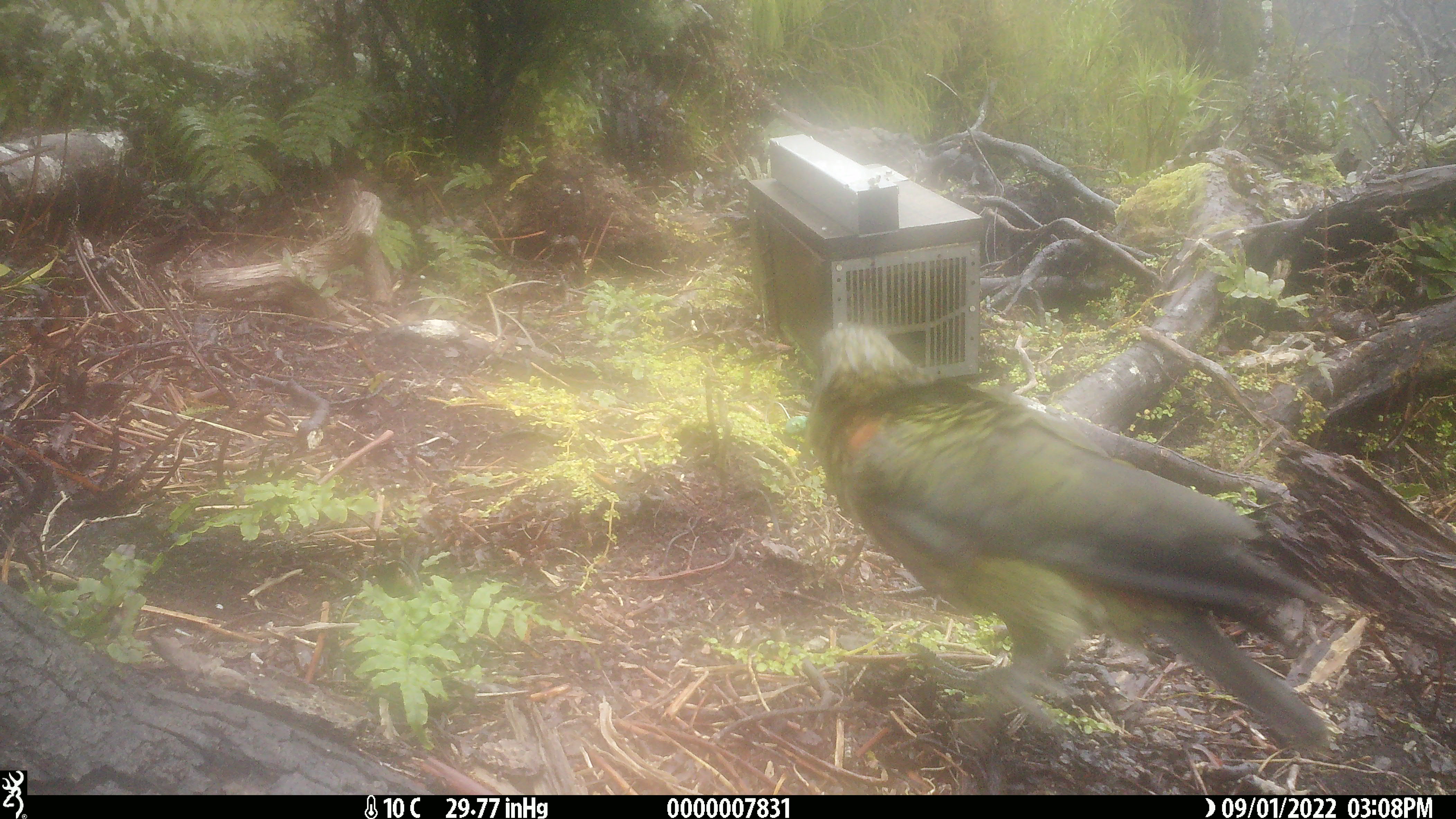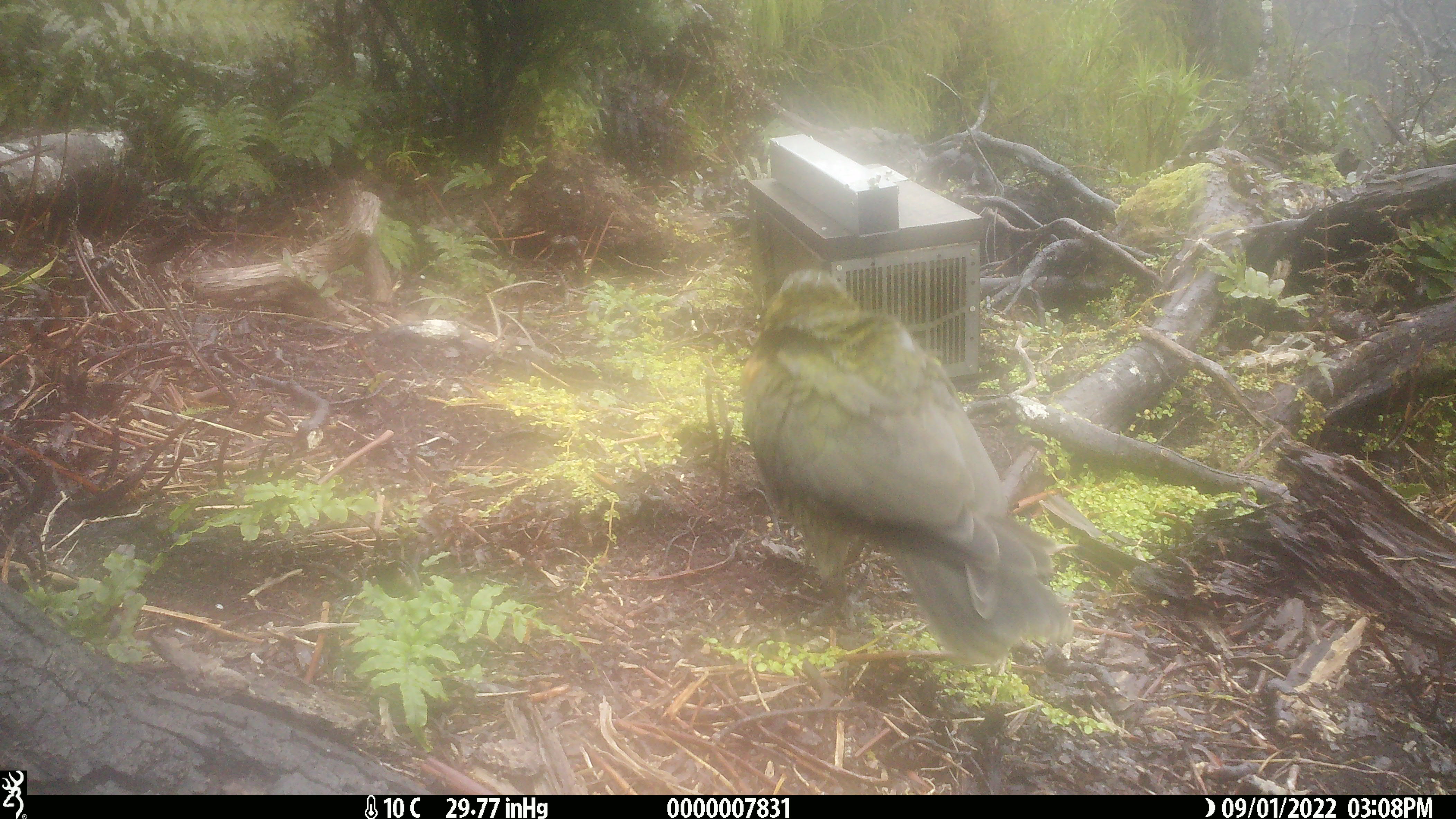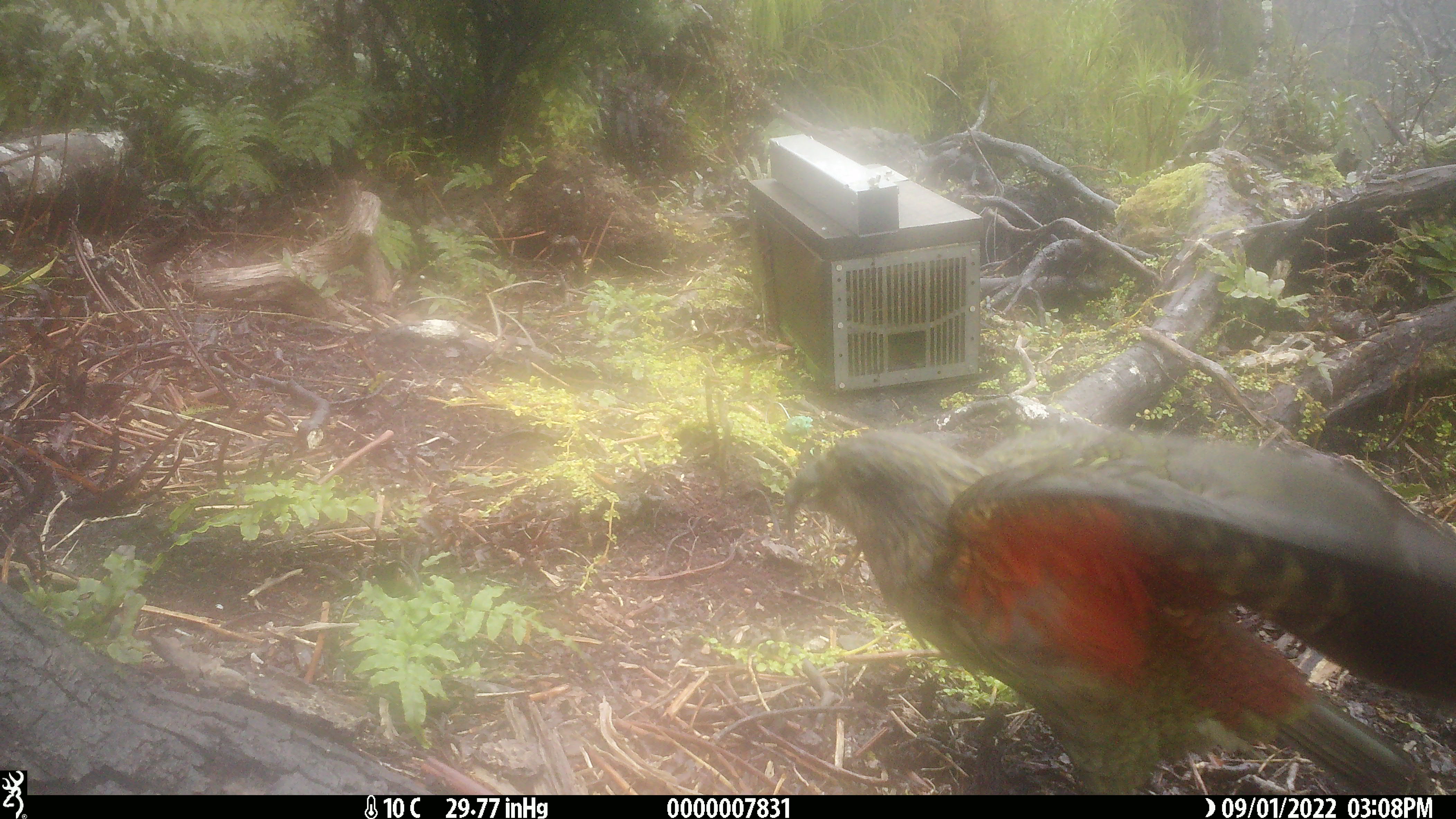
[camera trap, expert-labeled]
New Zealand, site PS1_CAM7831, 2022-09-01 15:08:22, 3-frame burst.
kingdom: Animalia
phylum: Chordata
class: Aves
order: Psittaciformes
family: Strigopidae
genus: Nestor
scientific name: Nestor notabilis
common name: kea